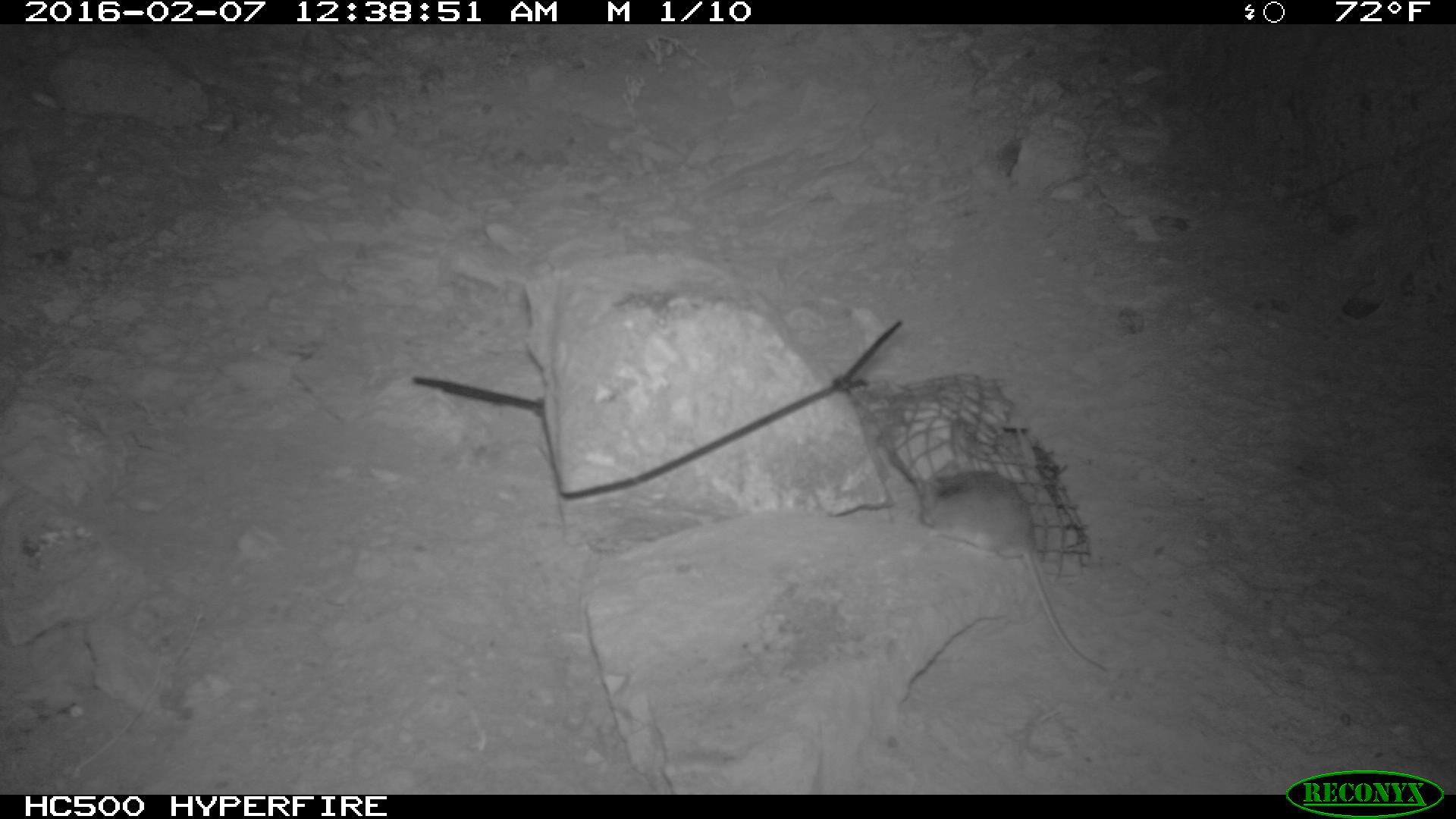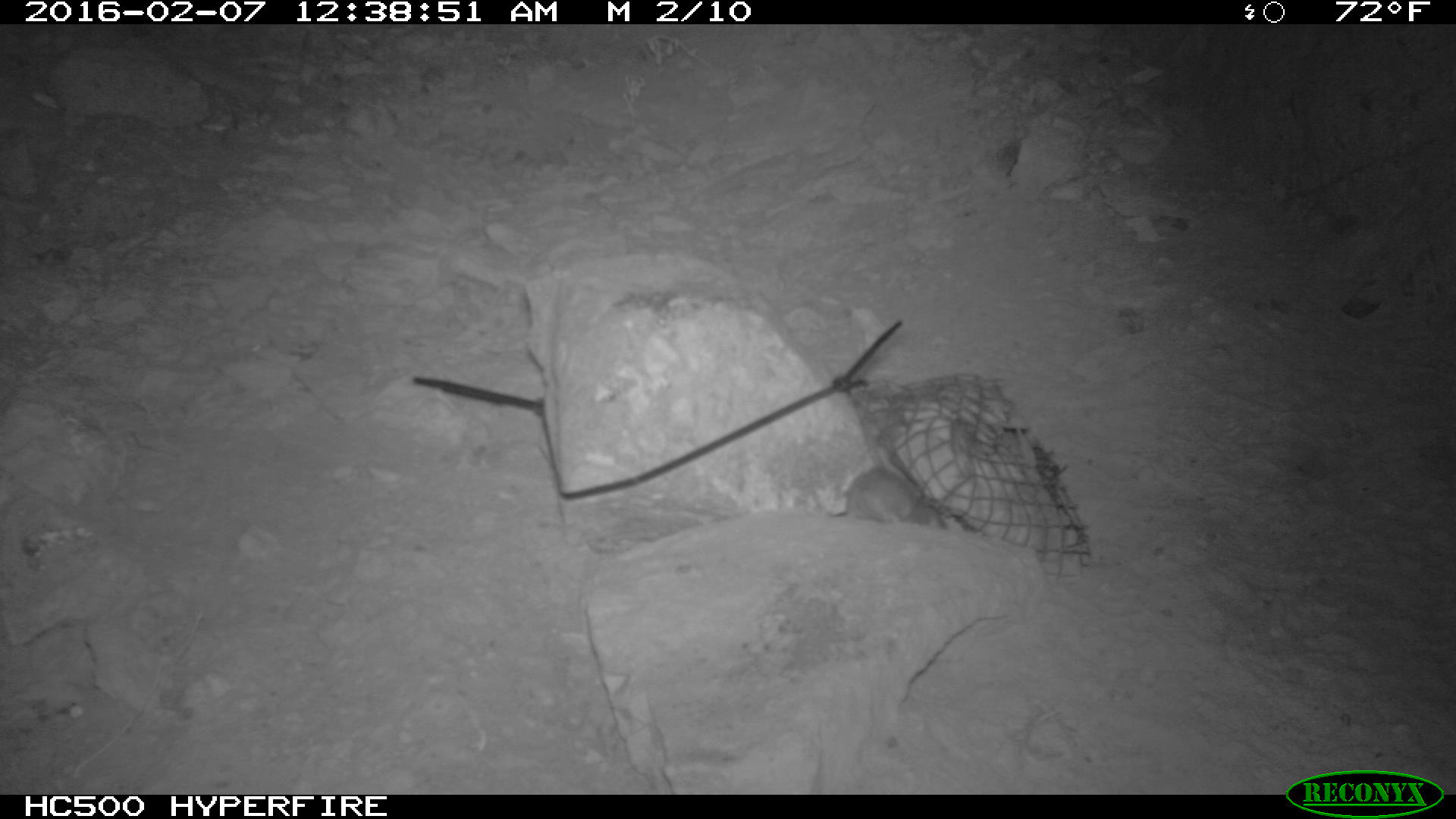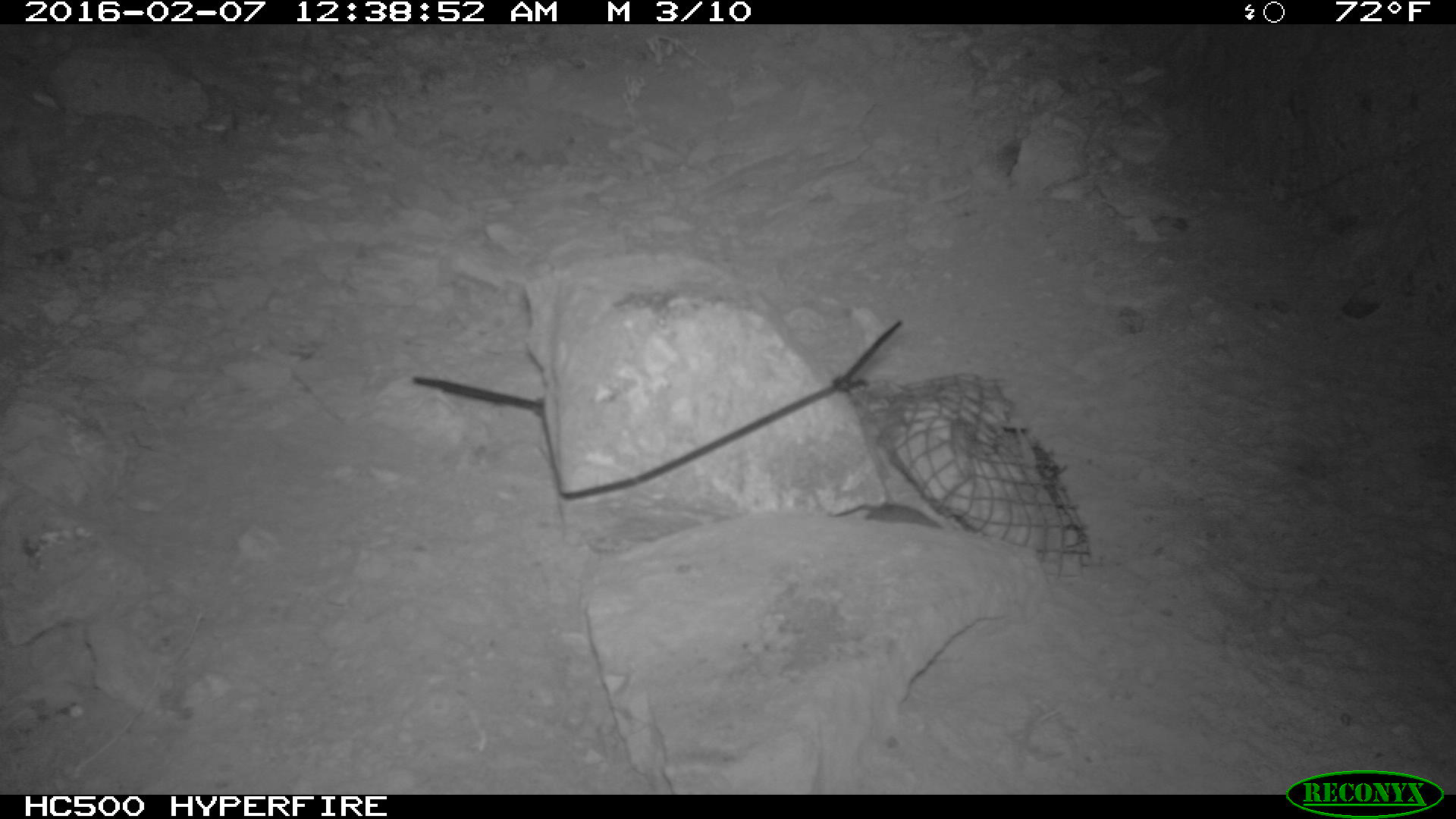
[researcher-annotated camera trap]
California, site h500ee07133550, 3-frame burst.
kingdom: Animalia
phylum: Chordata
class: Mammalia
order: Rodentia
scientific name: Rodentia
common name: rodent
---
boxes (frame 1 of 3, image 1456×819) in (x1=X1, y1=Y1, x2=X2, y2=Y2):
rodent: (x1=918, y1=467, x2=1119, y2=671)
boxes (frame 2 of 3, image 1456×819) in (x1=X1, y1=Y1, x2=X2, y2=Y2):
rodent: (x1=845, y1=466, x2=945, y2=526)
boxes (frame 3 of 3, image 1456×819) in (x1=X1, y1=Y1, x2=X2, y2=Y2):
rodent: (x1=849, y1=485, x2=953, y2=529)